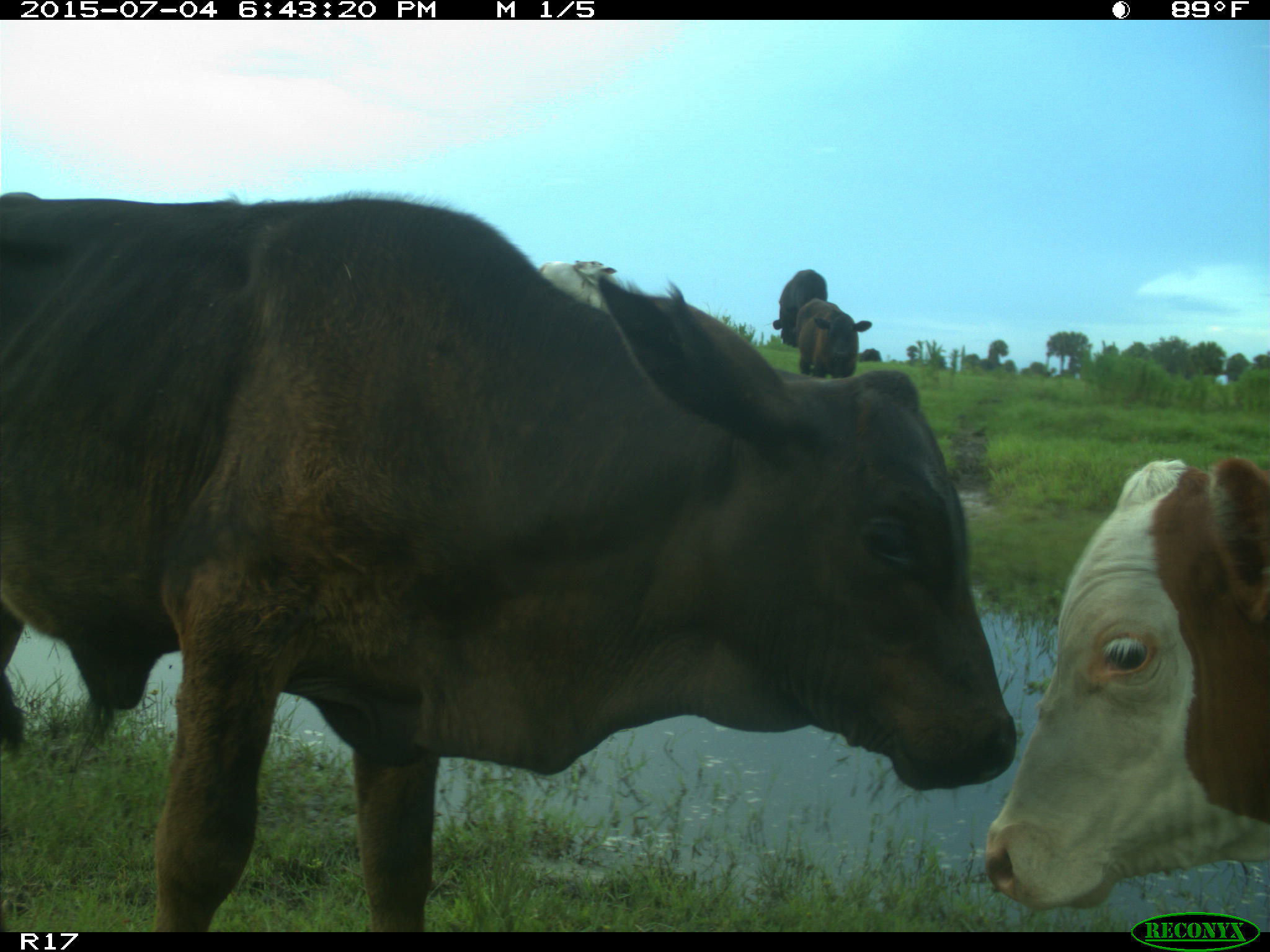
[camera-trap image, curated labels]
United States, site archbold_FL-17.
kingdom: Animalia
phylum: Chordata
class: Mammalia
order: Artiodactyla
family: Bovidae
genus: Bos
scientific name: Bos taurus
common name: domestic cow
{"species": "Bos taurus (domestic cow)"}